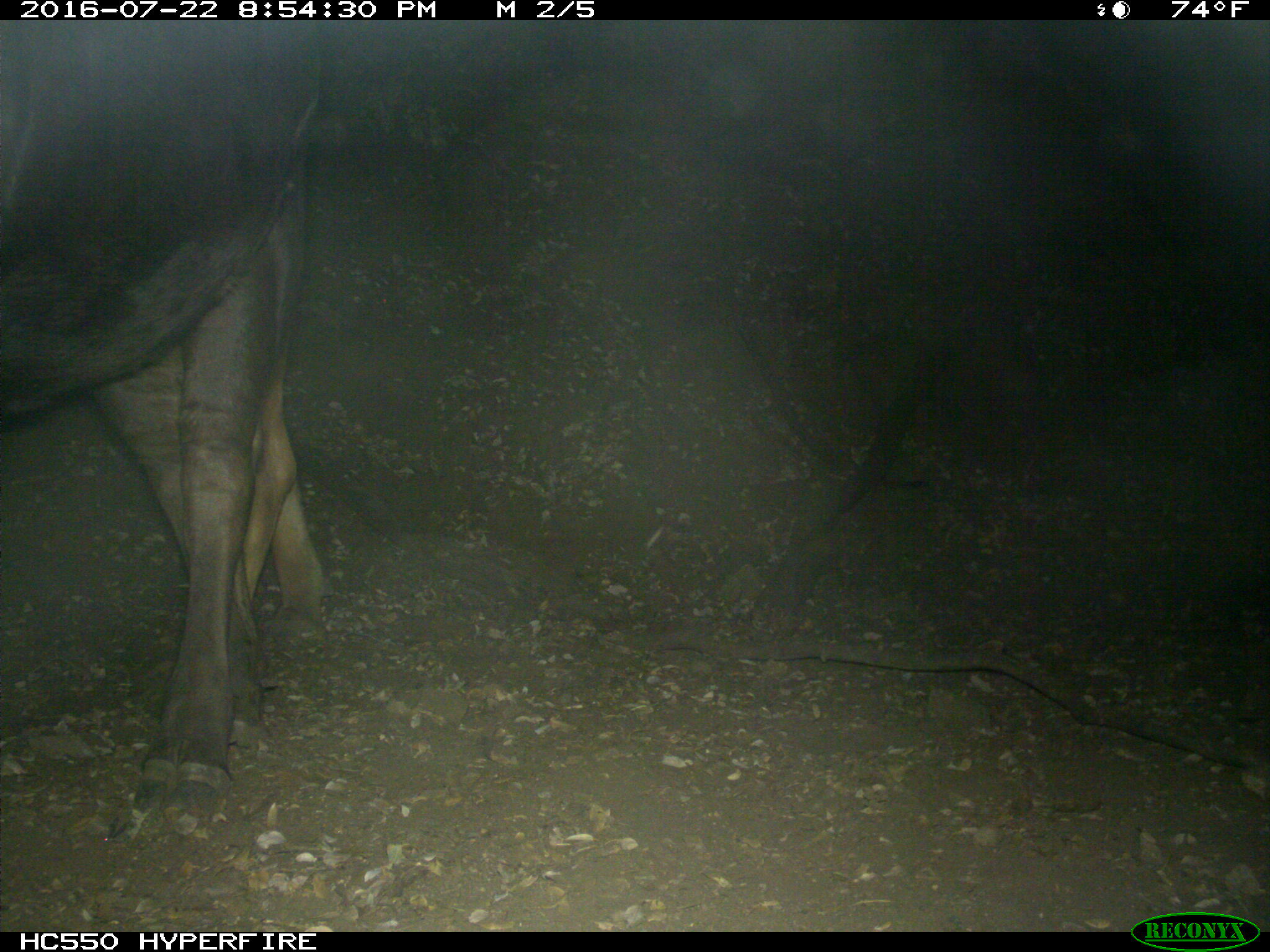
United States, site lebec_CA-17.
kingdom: Animalia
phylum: Chordata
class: Mammalia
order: Artiodactyla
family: Bovidae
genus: Bos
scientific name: Bos taurus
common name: domestic cow